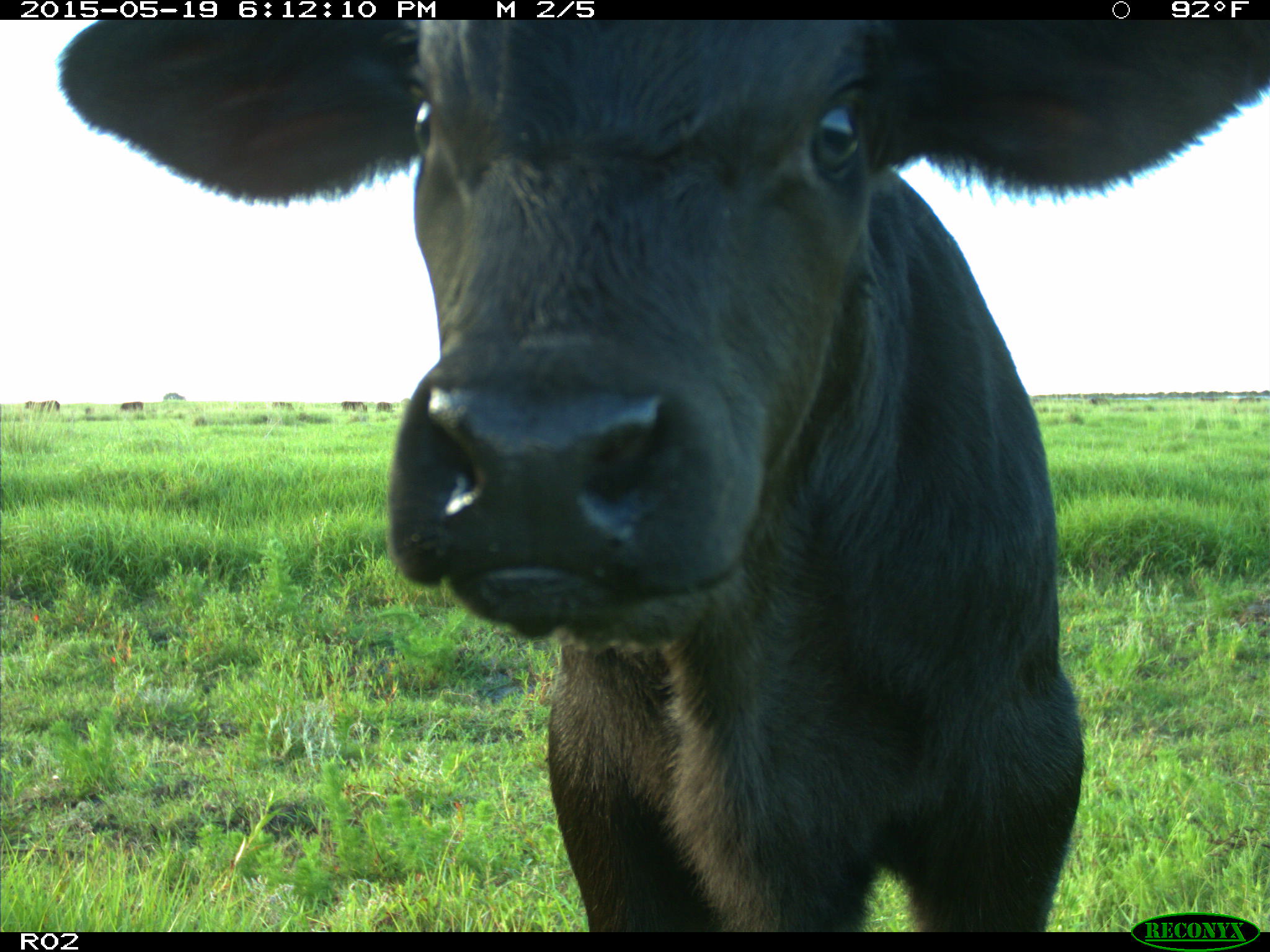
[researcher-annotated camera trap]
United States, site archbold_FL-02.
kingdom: Animalia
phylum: Chordata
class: Mammalia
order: Artiodactyla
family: Bovidae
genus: Bos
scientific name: Bos taurus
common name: domestic cow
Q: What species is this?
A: Bos taurus (domestic cow).